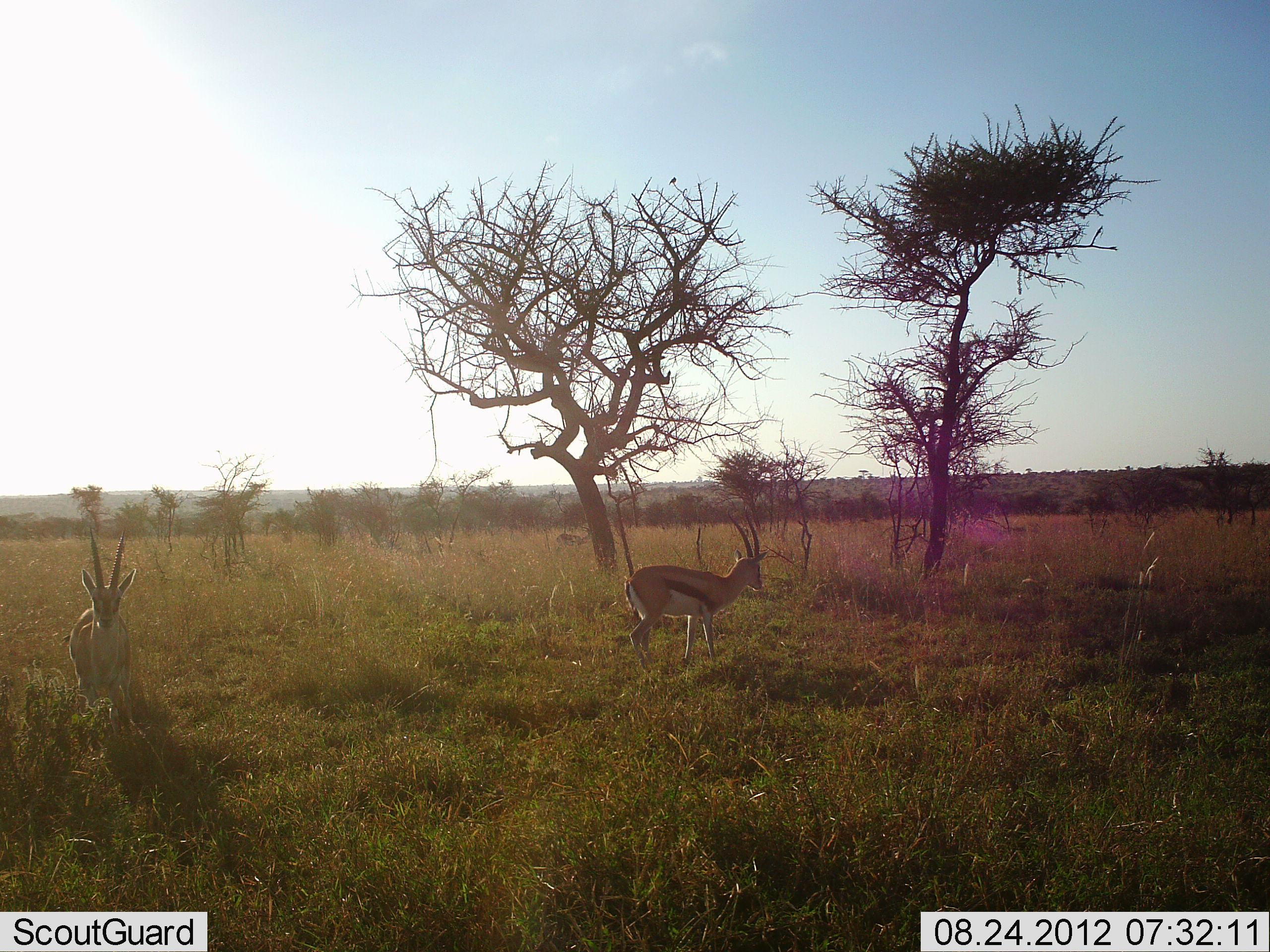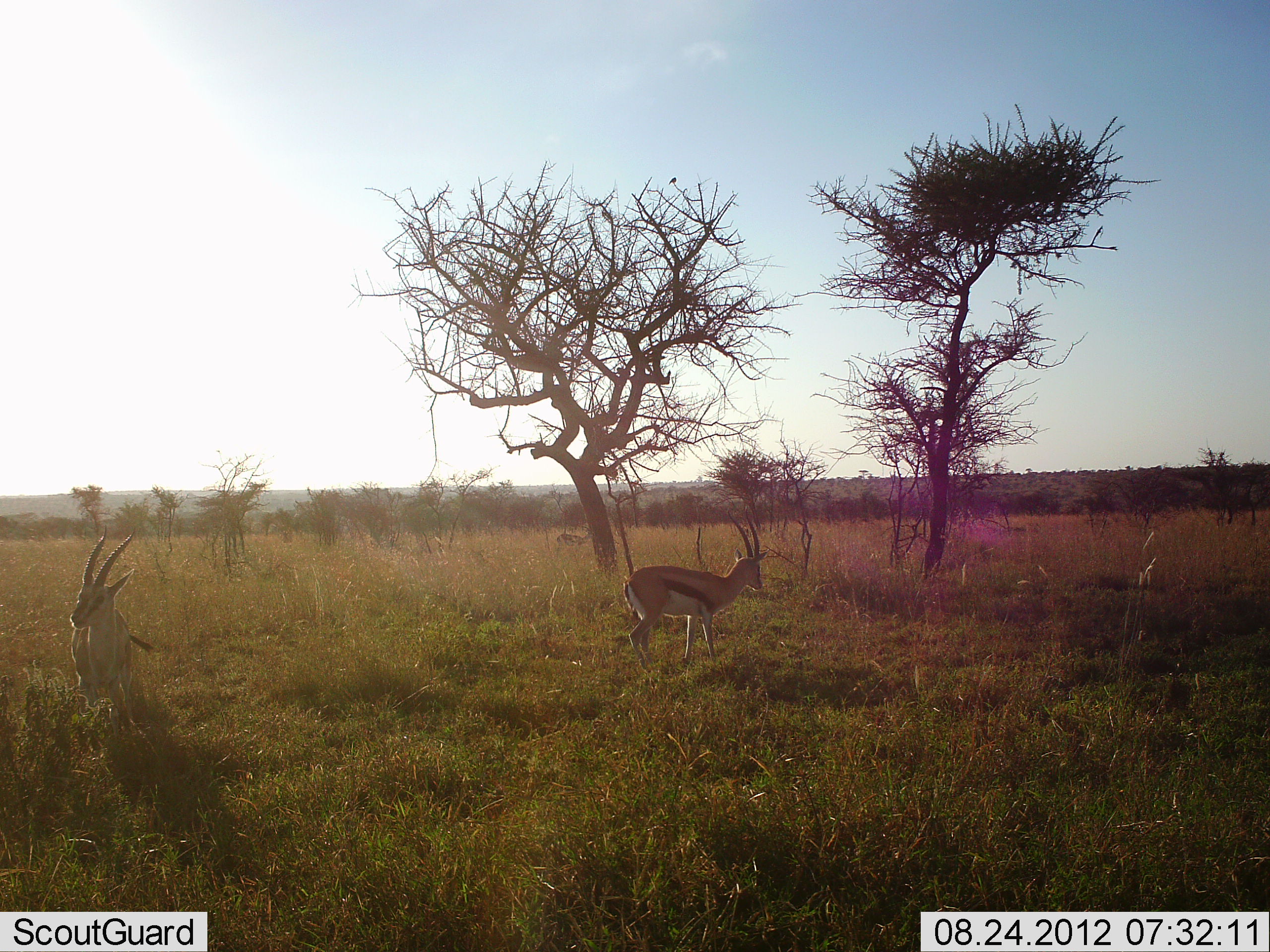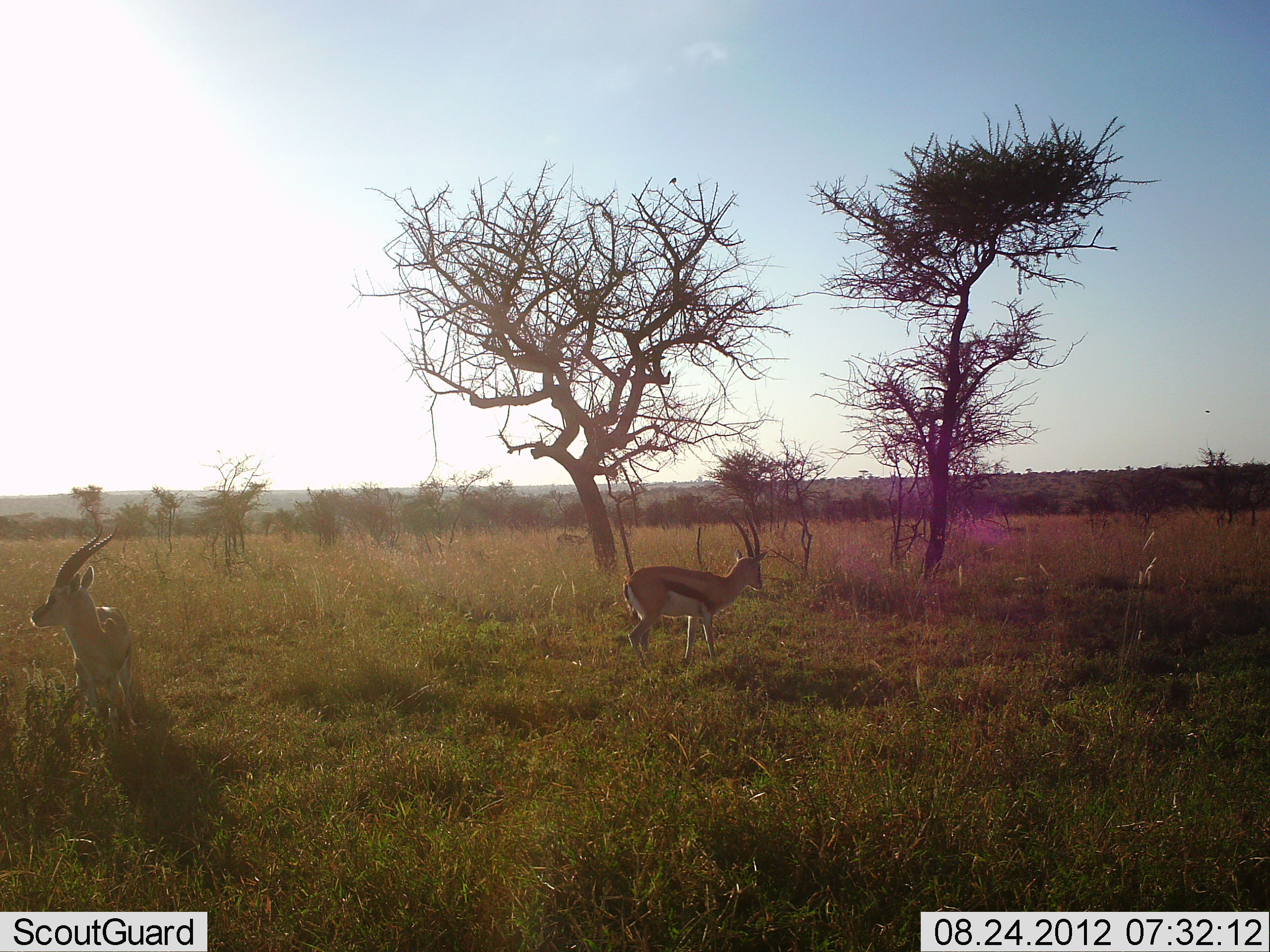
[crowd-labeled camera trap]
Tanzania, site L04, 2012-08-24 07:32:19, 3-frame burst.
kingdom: Animalia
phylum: Chordata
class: Mammalia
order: Artiodactyla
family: Bovidae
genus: Eudorcas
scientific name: Eudorcas thomsonii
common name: thomson's gazelle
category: gazellethomsons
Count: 2.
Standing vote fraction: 100%.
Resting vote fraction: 0%.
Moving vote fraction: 20%.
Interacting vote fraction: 0%.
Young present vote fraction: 0%.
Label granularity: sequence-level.